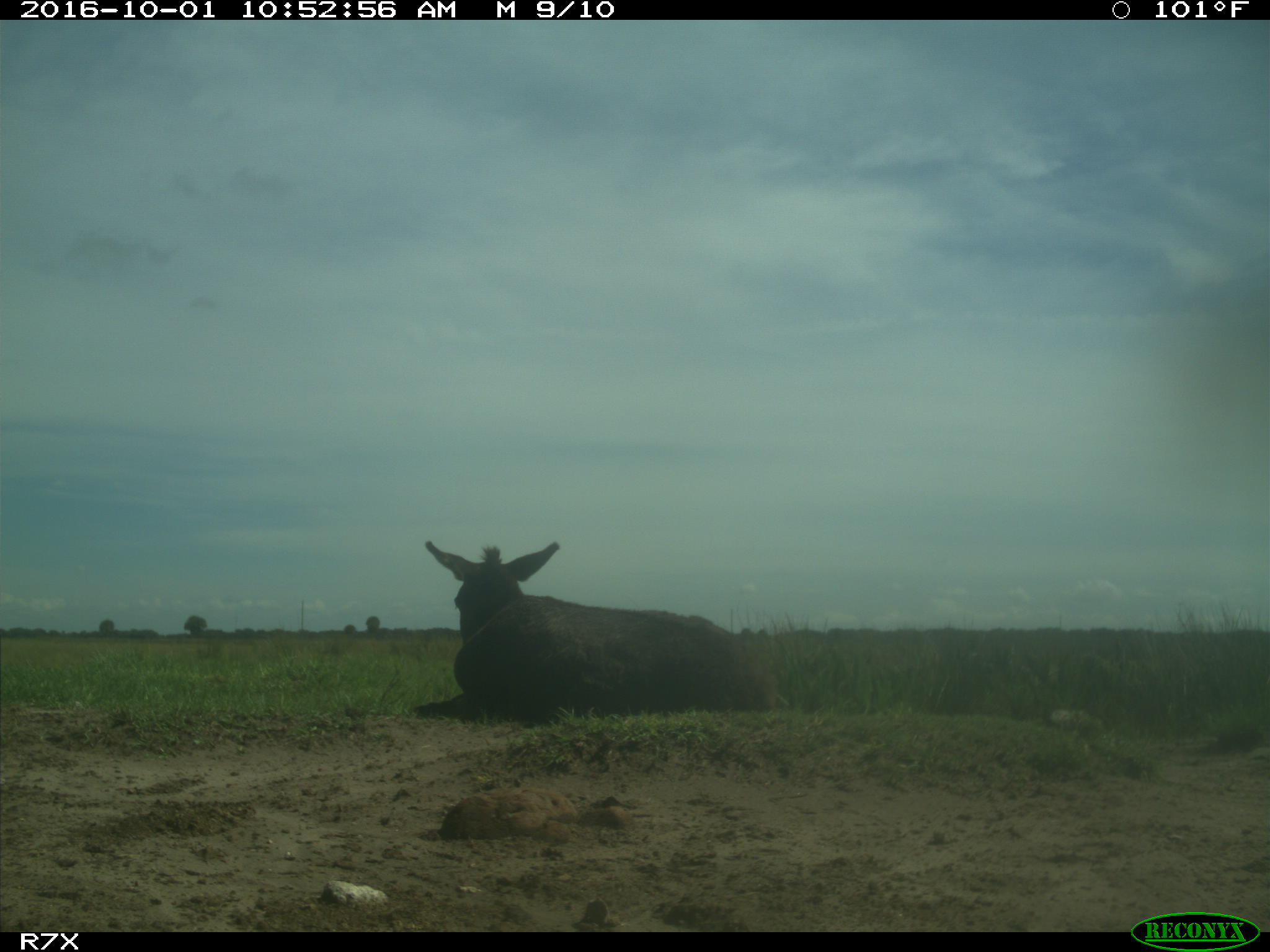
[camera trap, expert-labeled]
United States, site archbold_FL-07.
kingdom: Animalia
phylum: Chordata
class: Mammalia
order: Perissodactyla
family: Equidae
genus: Equus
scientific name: Equus africanus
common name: african wild ass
Equus africanus (african wild ass).